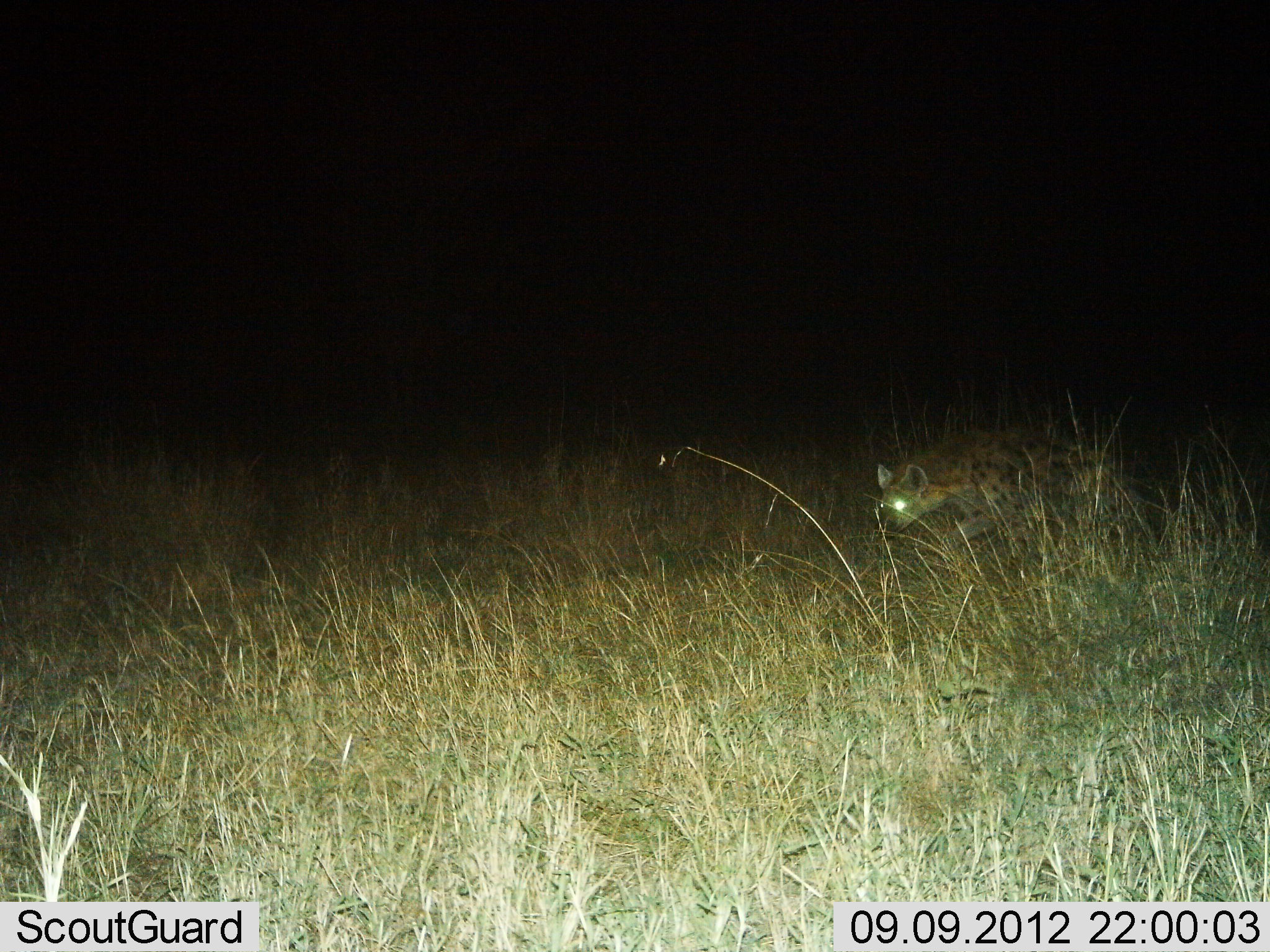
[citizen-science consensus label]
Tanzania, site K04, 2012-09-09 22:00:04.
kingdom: Animalia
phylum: Chordata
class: Mammalia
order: Carnivora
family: Hyaenidae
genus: Crocuta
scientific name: Crocuta crocuta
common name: spotted hyena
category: hyenaspotted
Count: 1.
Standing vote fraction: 0%.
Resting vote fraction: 0%.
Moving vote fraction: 100%.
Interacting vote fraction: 0%.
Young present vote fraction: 0%.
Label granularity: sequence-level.